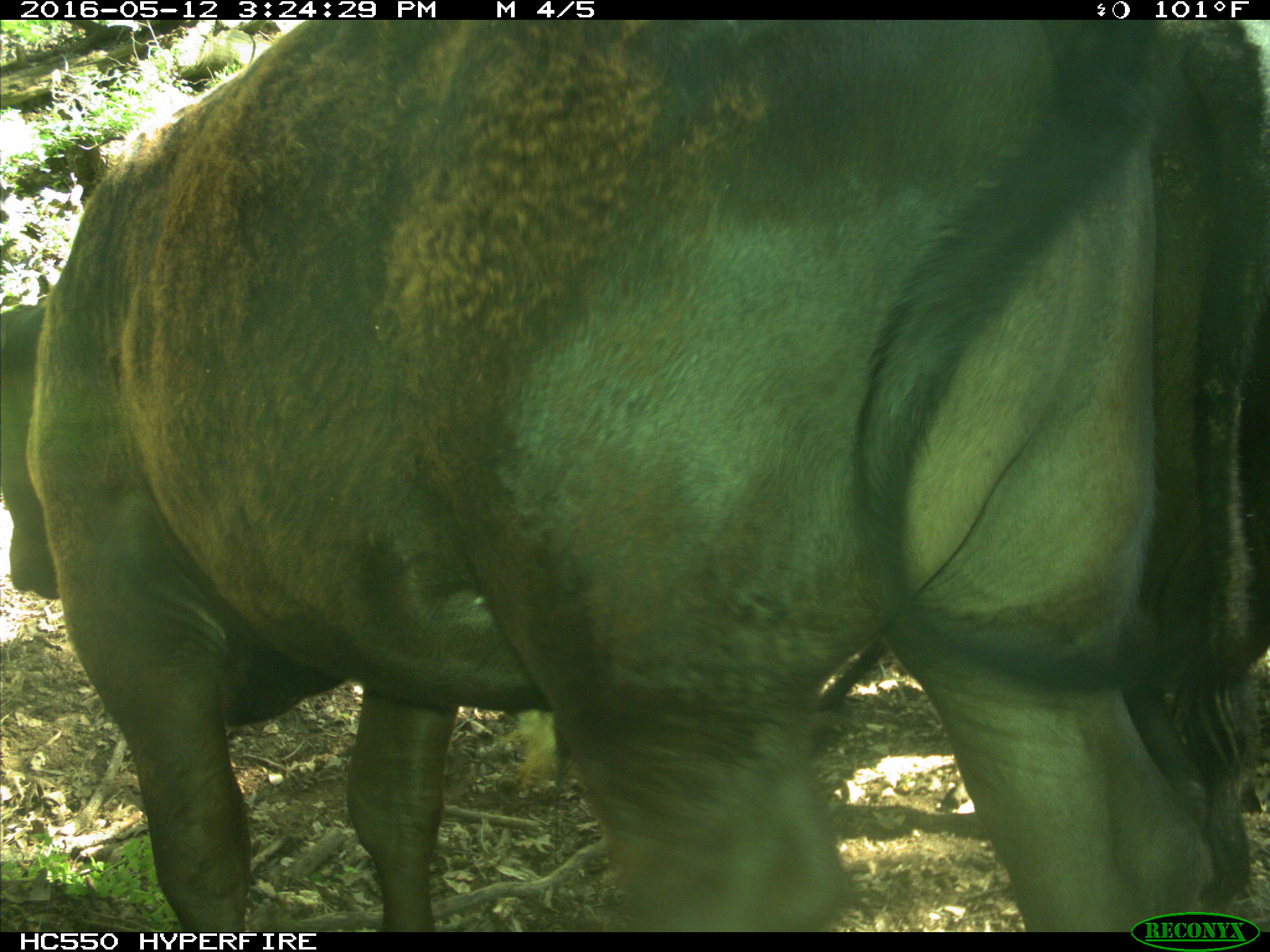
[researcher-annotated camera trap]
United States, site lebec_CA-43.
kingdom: Animalia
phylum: Chordata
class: Mammalia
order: Artiodactyla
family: Bovidae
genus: Bos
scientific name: Bos taurus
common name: domestic cow